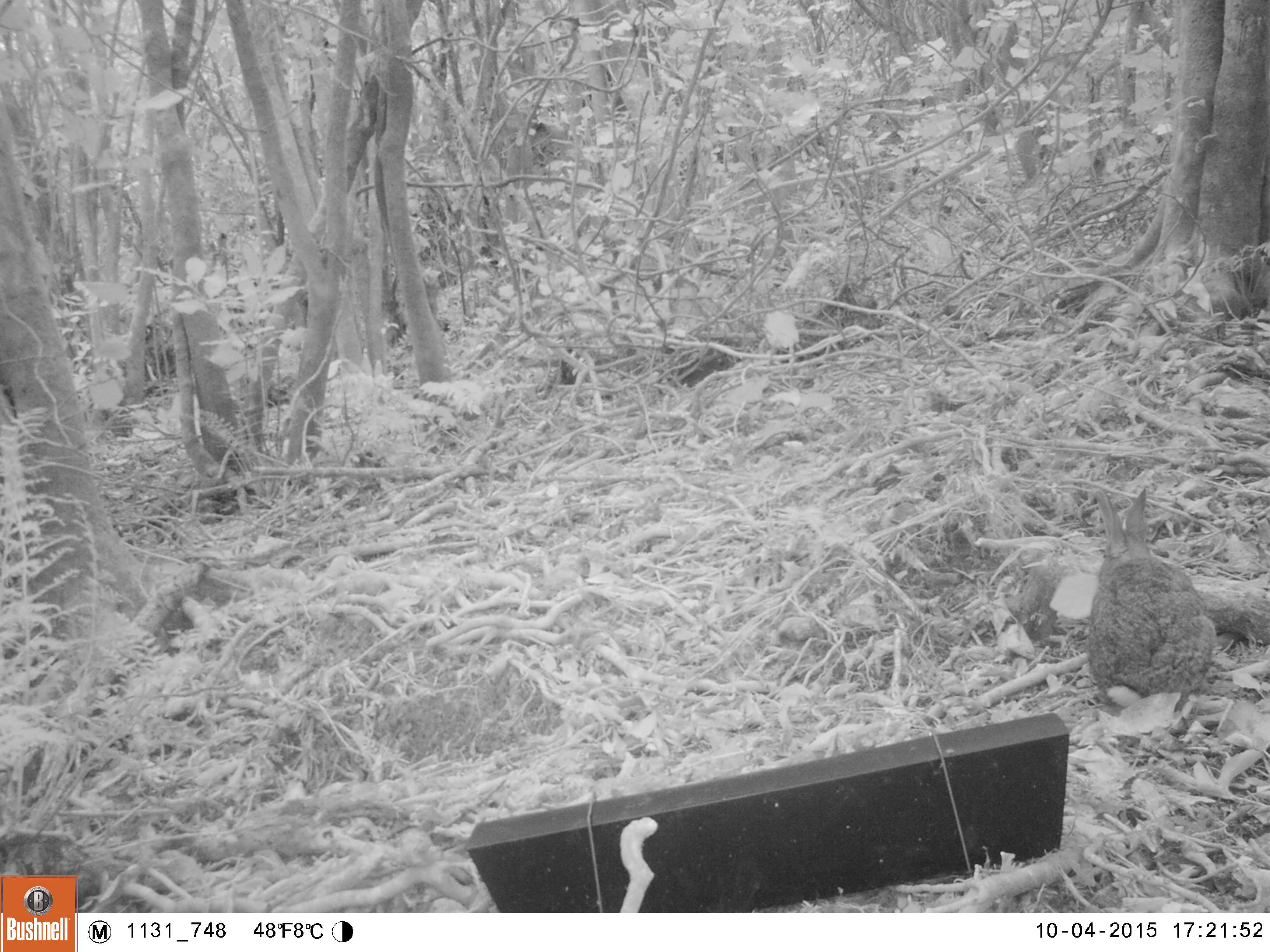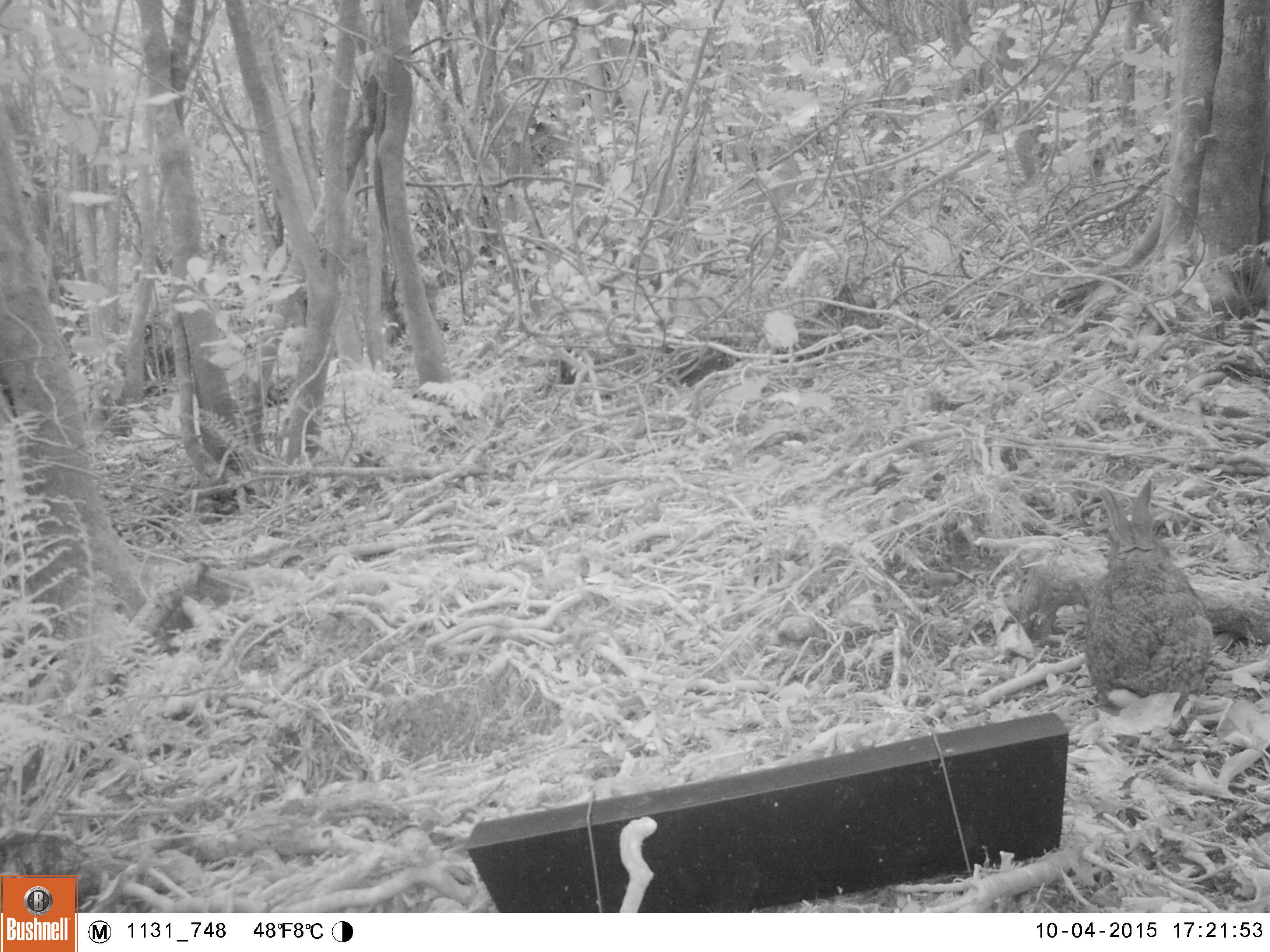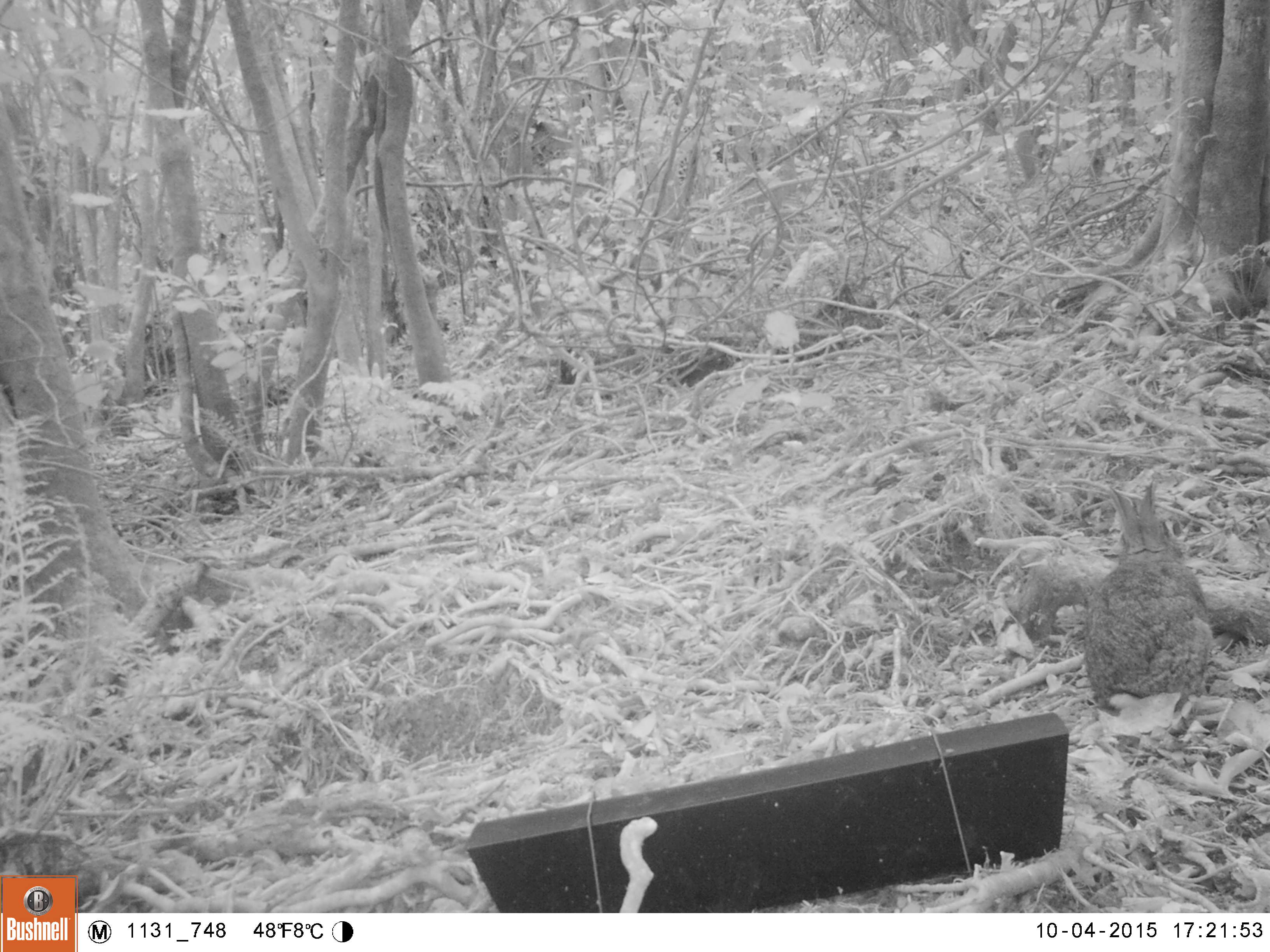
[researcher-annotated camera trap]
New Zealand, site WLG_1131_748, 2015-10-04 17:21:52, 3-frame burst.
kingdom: Animalia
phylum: Chordata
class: Mammalia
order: Lagomorpha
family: Leporidae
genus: Oryctolagus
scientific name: Oryctolagus cuniculus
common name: european rabbit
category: rabbit